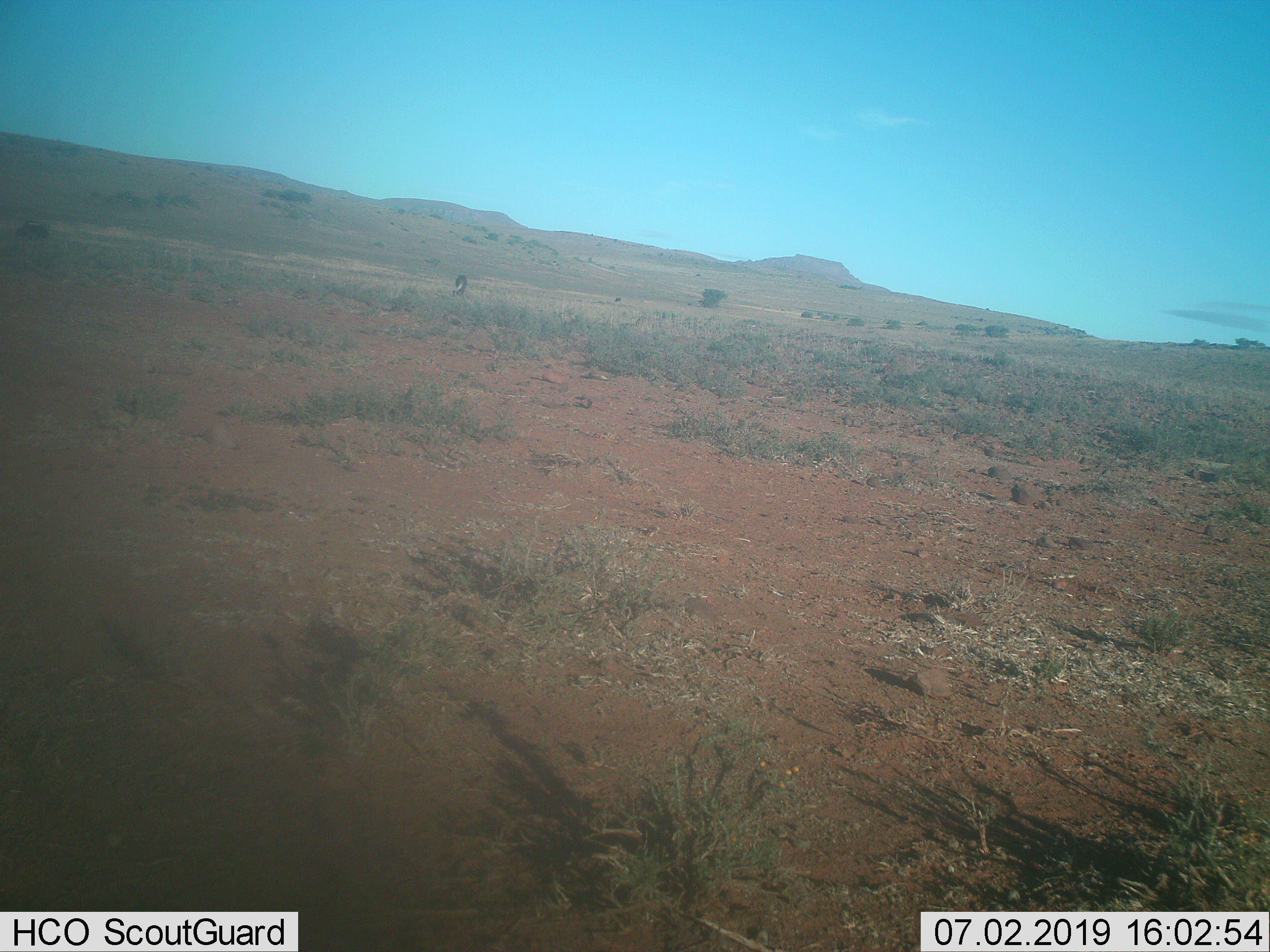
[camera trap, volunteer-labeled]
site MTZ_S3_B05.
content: unidentified animal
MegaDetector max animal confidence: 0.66